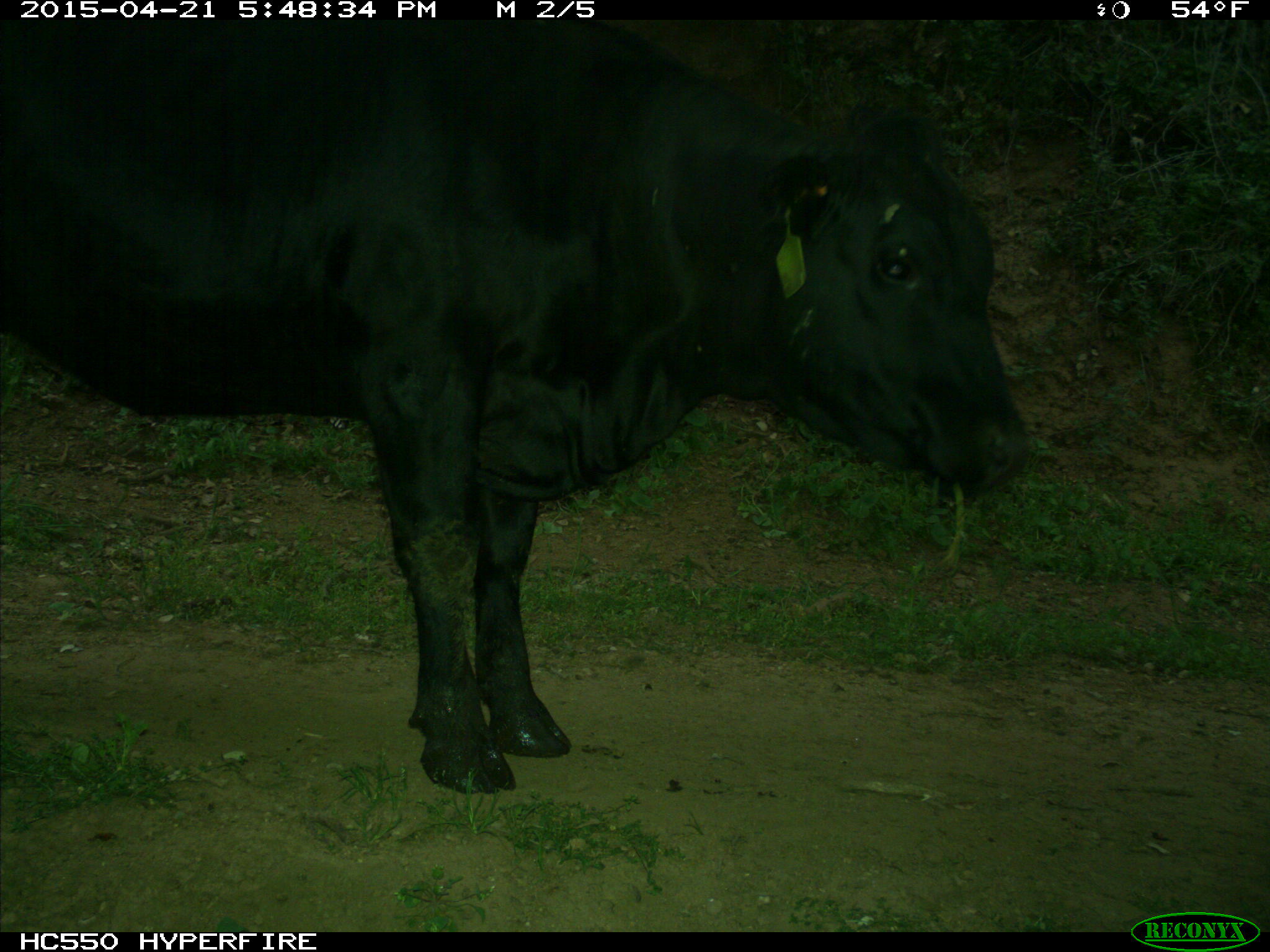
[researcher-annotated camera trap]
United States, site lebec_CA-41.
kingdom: Animalia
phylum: Chordata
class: Mammalia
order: Artiodactyla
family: Bovidae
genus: Bos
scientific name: Bos taurus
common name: domestic cow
Bos taurus (domestic cow).